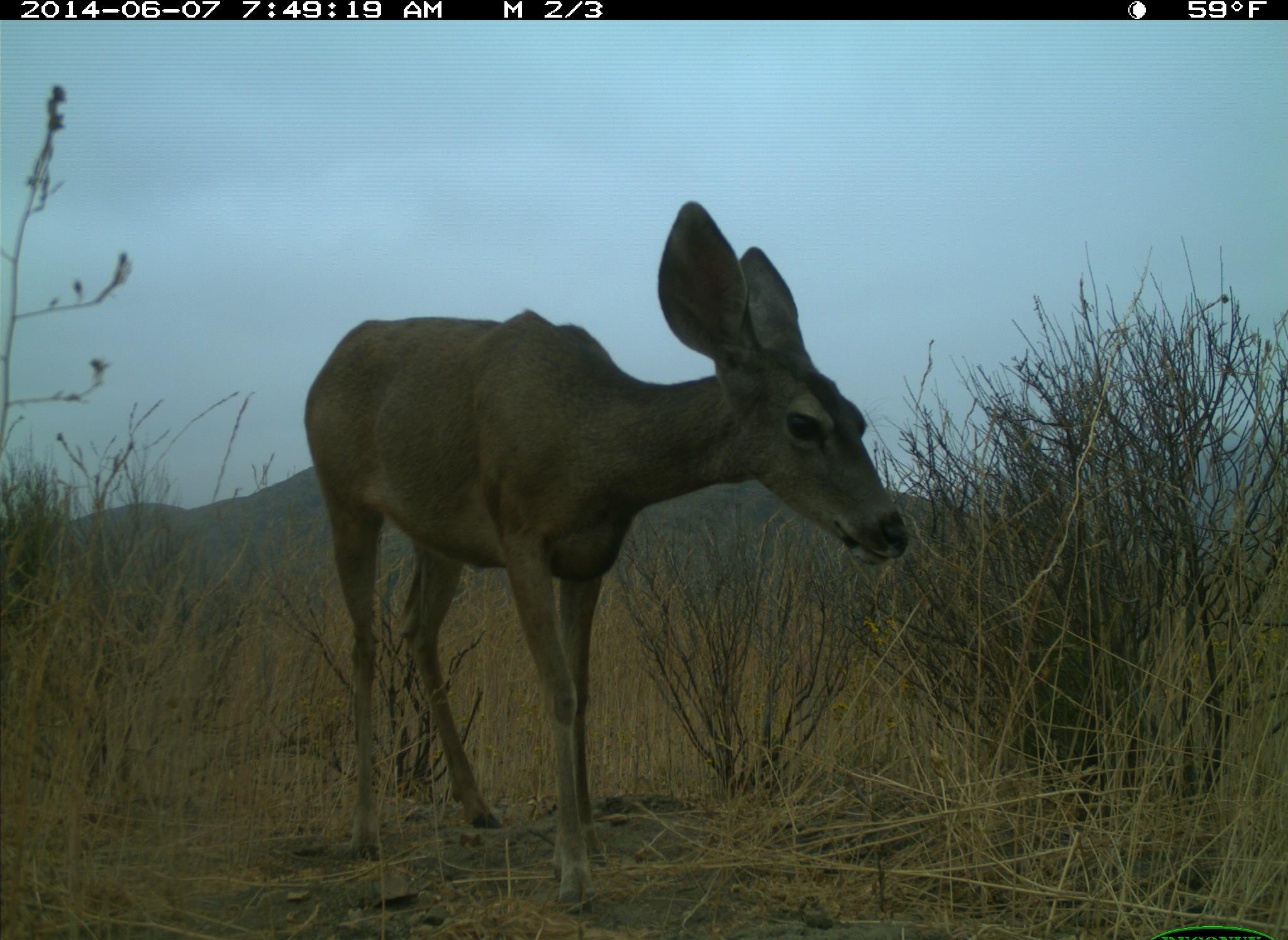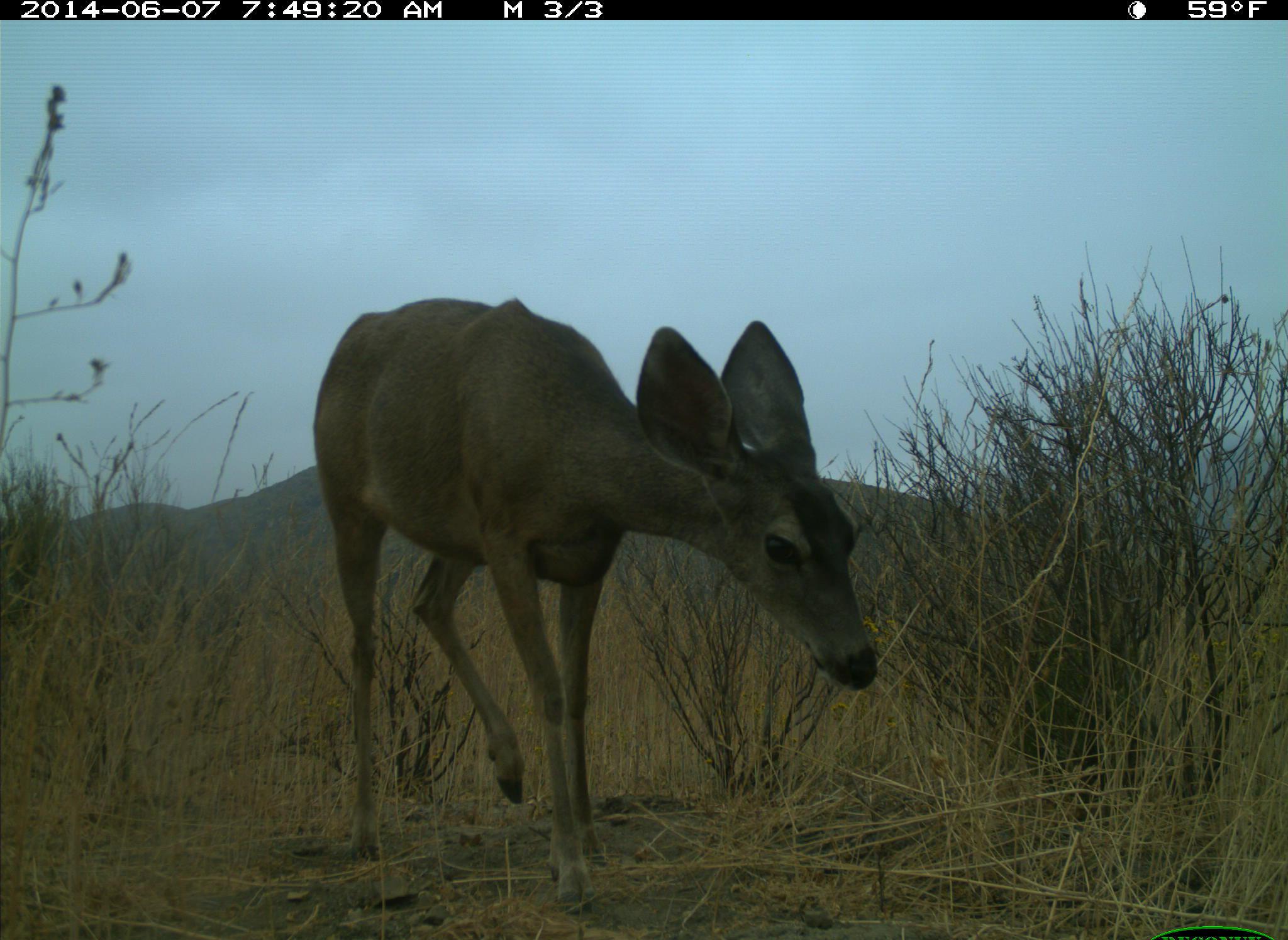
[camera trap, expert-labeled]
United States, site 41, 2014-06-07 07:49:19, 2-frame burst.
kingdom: Animalia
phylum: Chordata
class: Mammalia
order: Artiodactyla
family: Cervidae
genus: Odocoileus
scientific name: Odocoileus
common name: deer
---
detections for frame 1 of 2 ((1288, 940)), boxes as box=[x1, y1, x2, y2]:
deer: box=[302, 200, 909, 919]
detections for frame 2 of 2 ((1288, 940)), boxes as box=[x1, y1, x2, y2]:
deer: box=[311, 294, 879, 919]